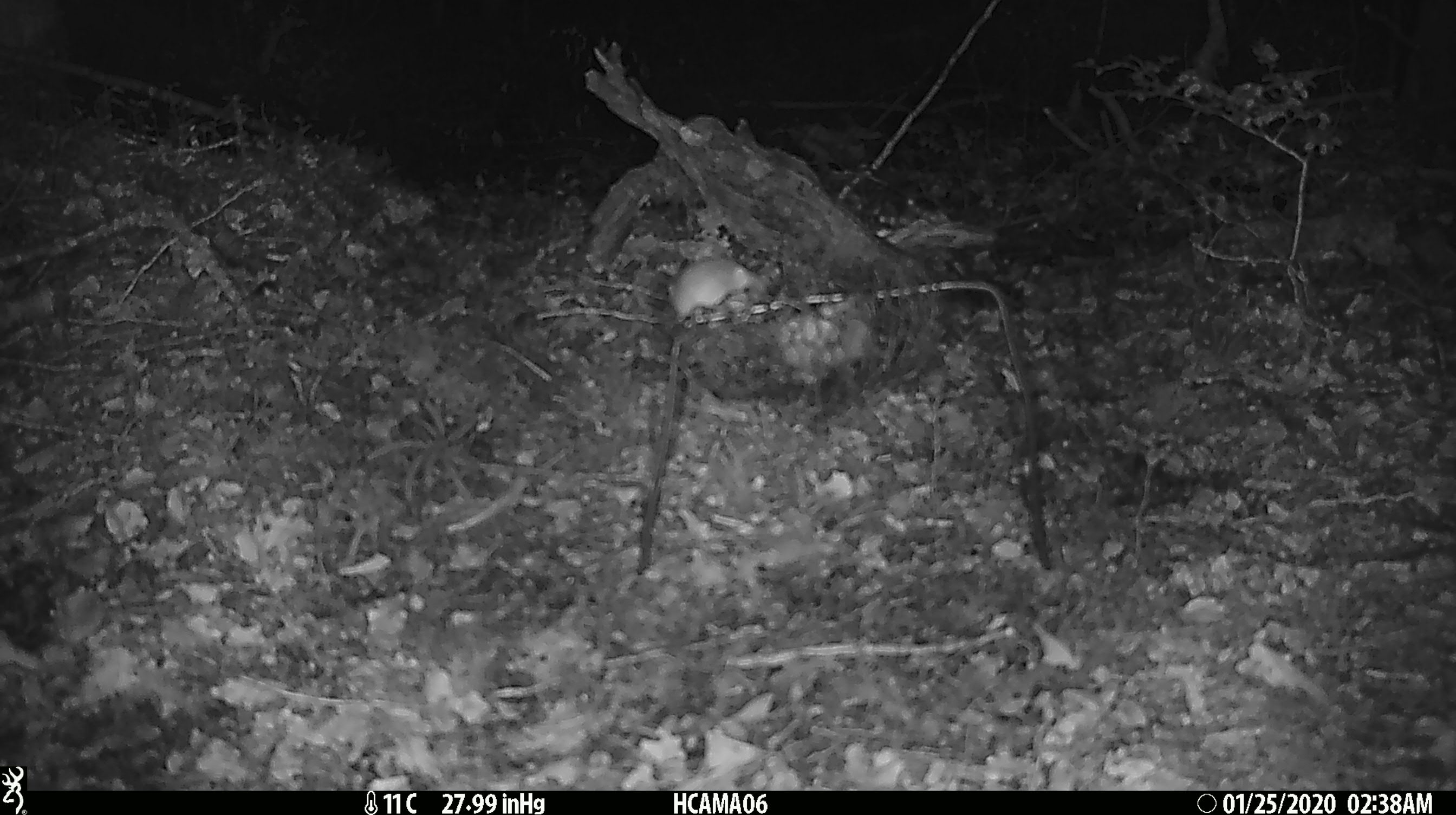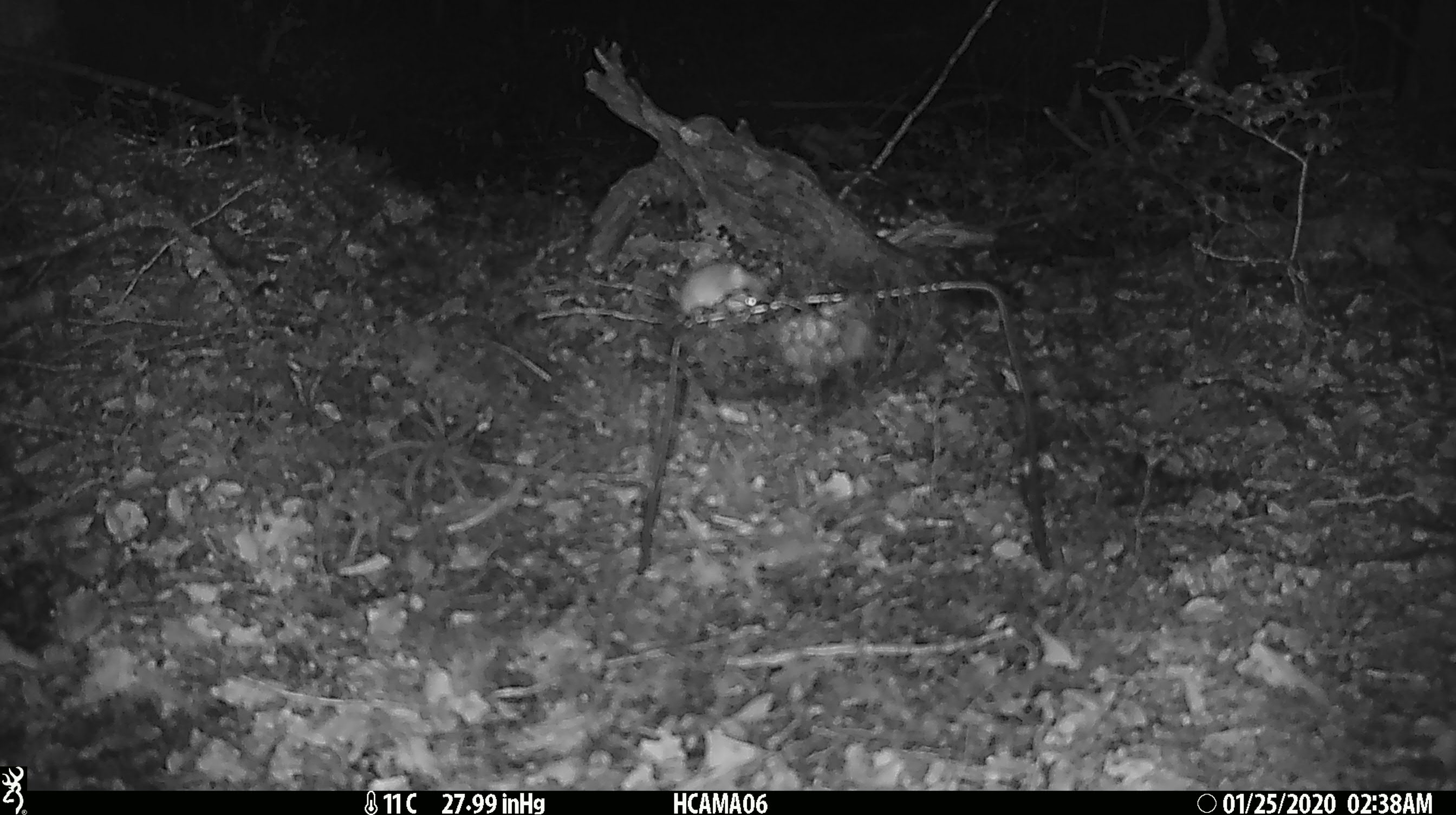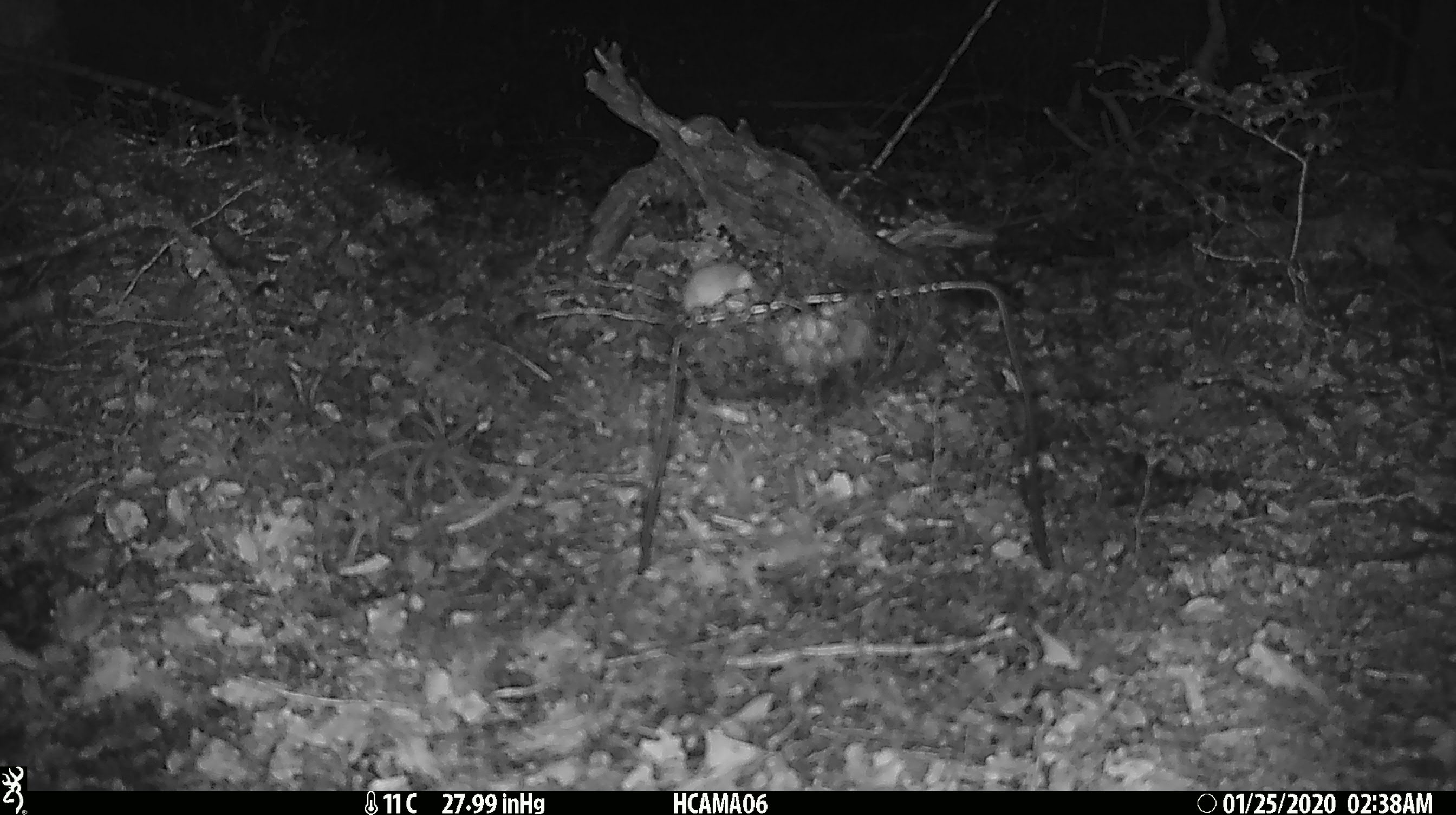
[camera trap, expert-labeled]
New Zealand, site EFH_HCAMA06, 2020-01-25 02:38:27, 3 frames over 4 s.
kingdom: Animalia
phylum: Chordata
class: Mammalia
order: Rodentia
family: Muridae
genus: Mus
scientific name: Mus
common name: mouse